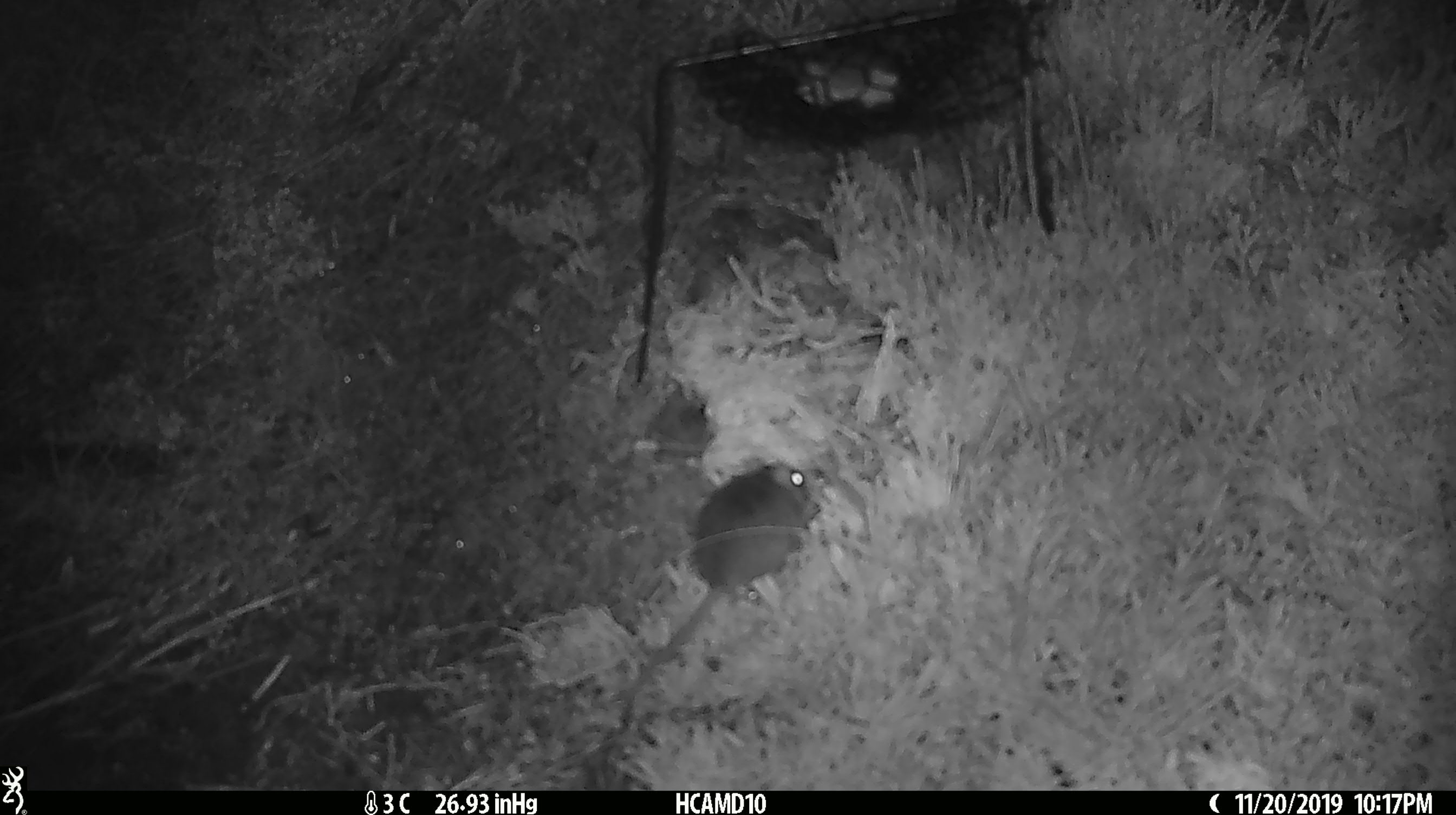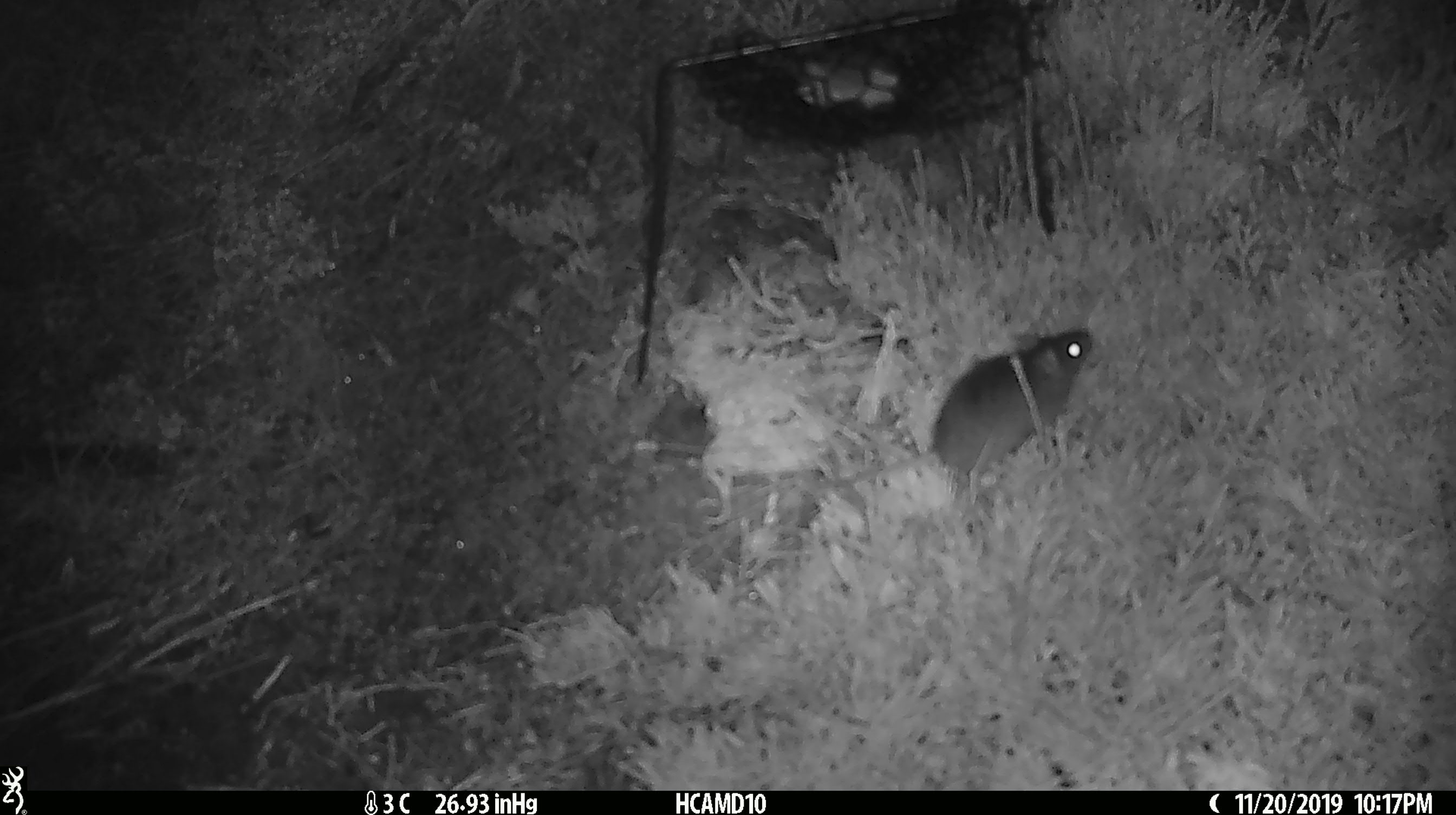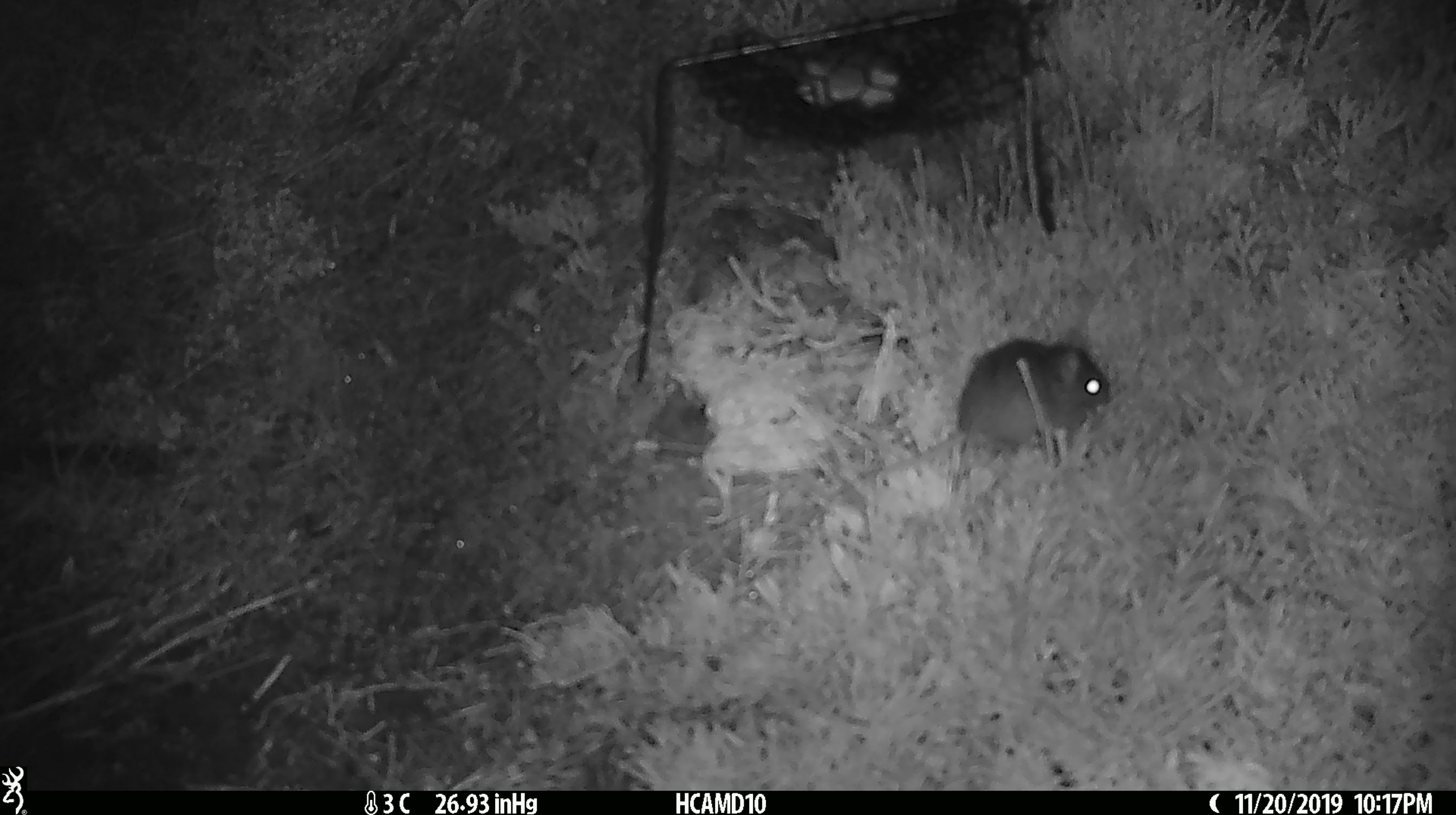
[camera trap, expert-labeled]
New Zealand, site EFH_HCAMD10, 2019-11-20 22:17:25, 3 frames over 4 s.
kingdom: Animalia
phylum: Chordata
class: Mammalia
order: Rodentia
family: Muridae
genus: Mus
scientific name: Mus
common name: mouse